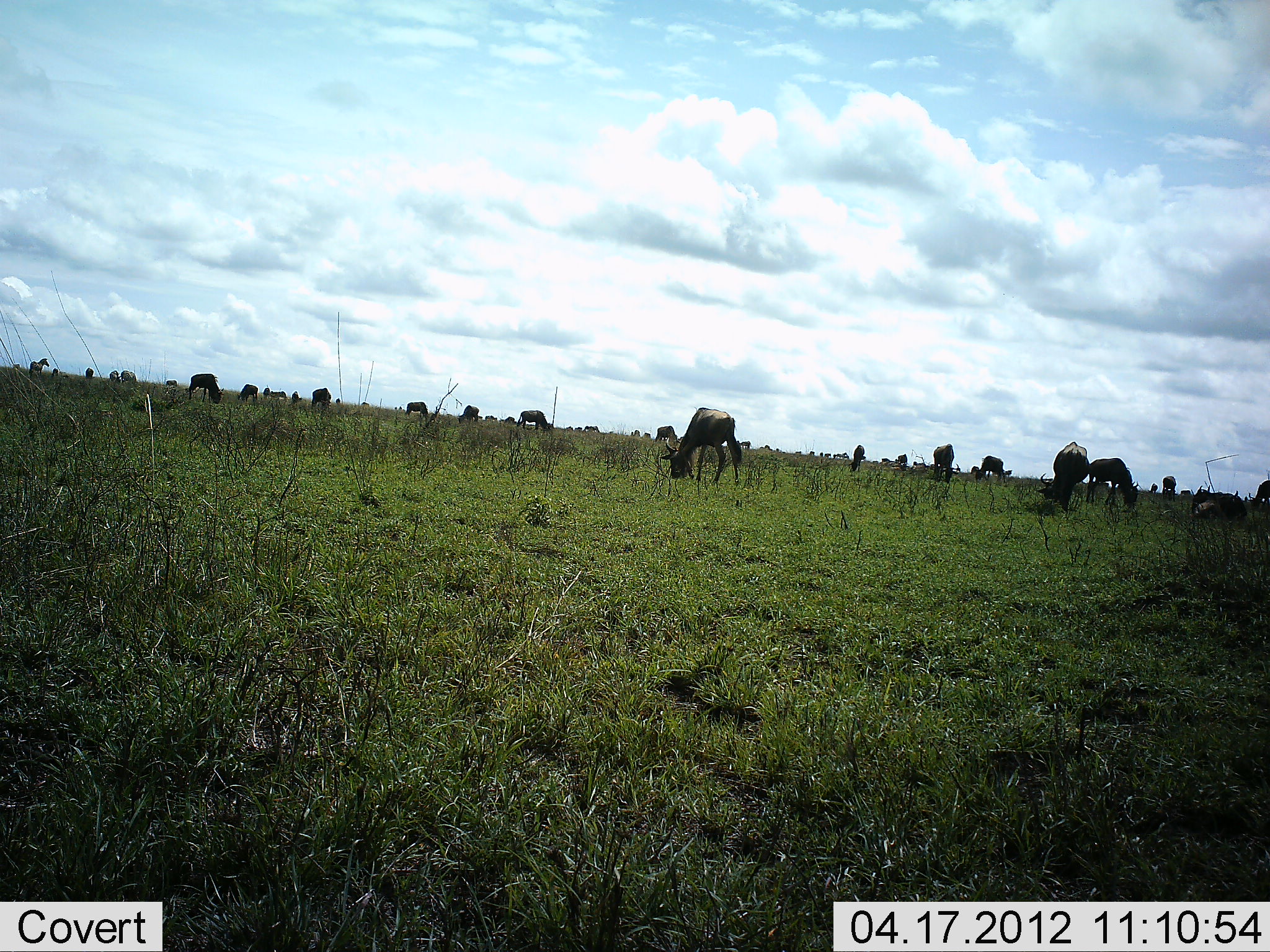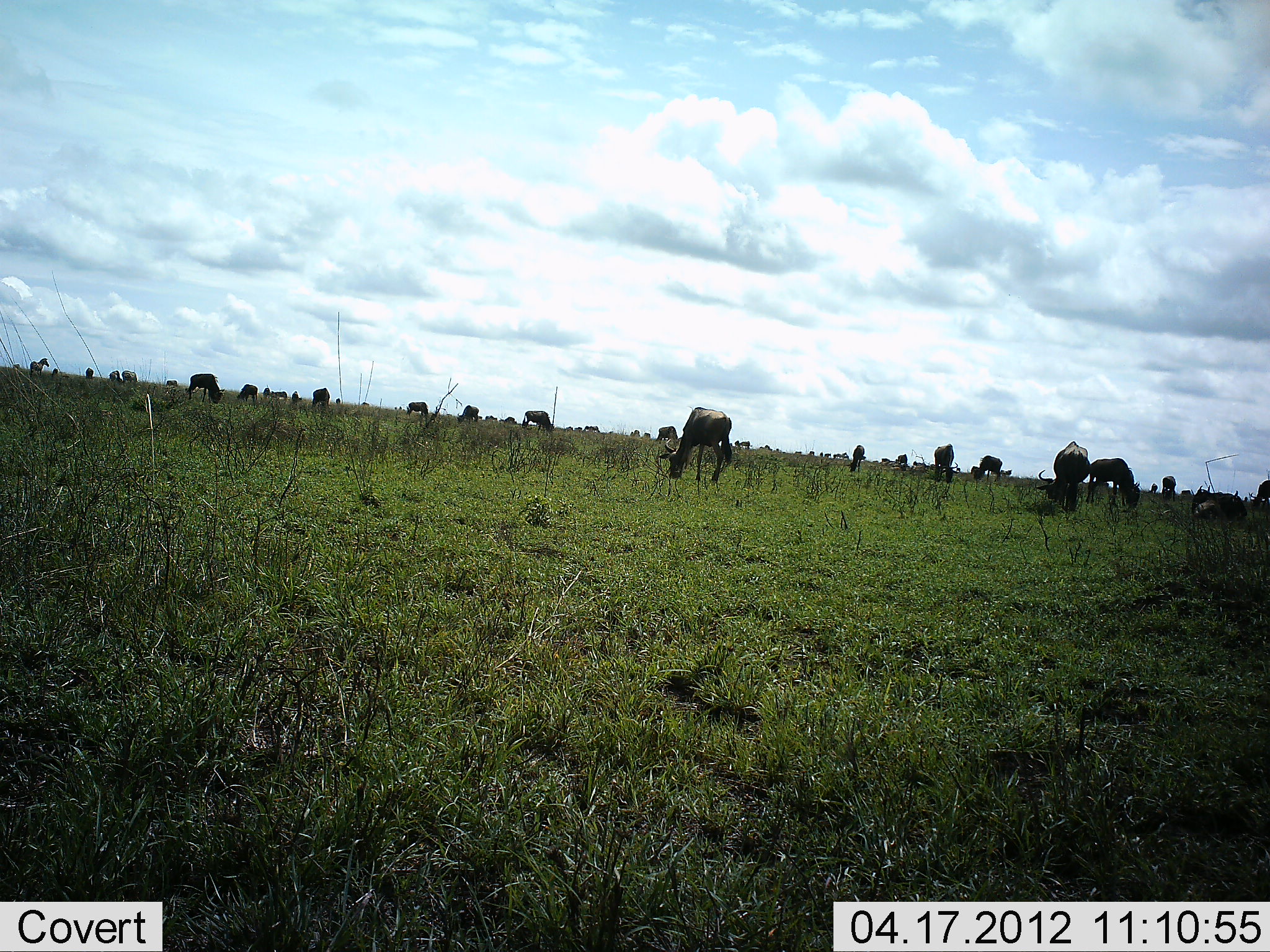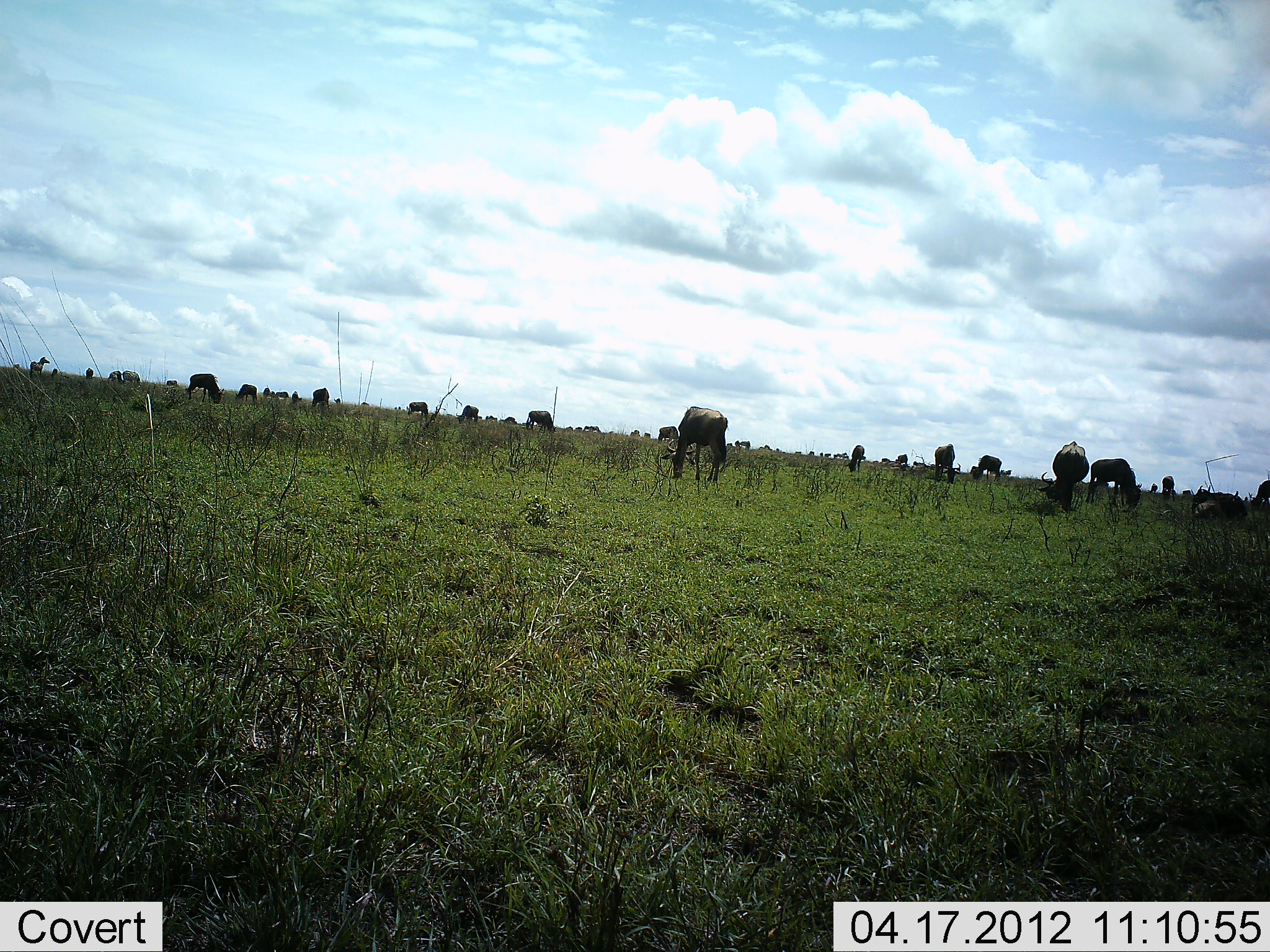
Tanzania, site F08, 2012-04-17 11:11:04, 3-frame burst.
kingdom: Animalia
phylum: Chordata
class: Mammalia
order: Artiodactyla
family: Bovidae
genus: Connochaetes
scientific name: Connochaetes taurinus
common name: blue wildebeest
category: wildebeest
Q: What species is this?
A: Wildebeest (blue wildebeest) (Connochaetes taurinus).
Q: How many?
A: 11-50.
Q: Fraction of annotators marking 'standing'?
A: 27%.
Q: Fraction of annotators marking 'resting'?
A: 7%.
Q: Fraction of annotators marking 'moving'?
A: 17%.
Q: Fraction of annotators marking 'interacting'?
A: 0%.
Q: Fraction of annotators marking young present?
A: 0%.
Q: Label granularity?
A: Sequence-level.